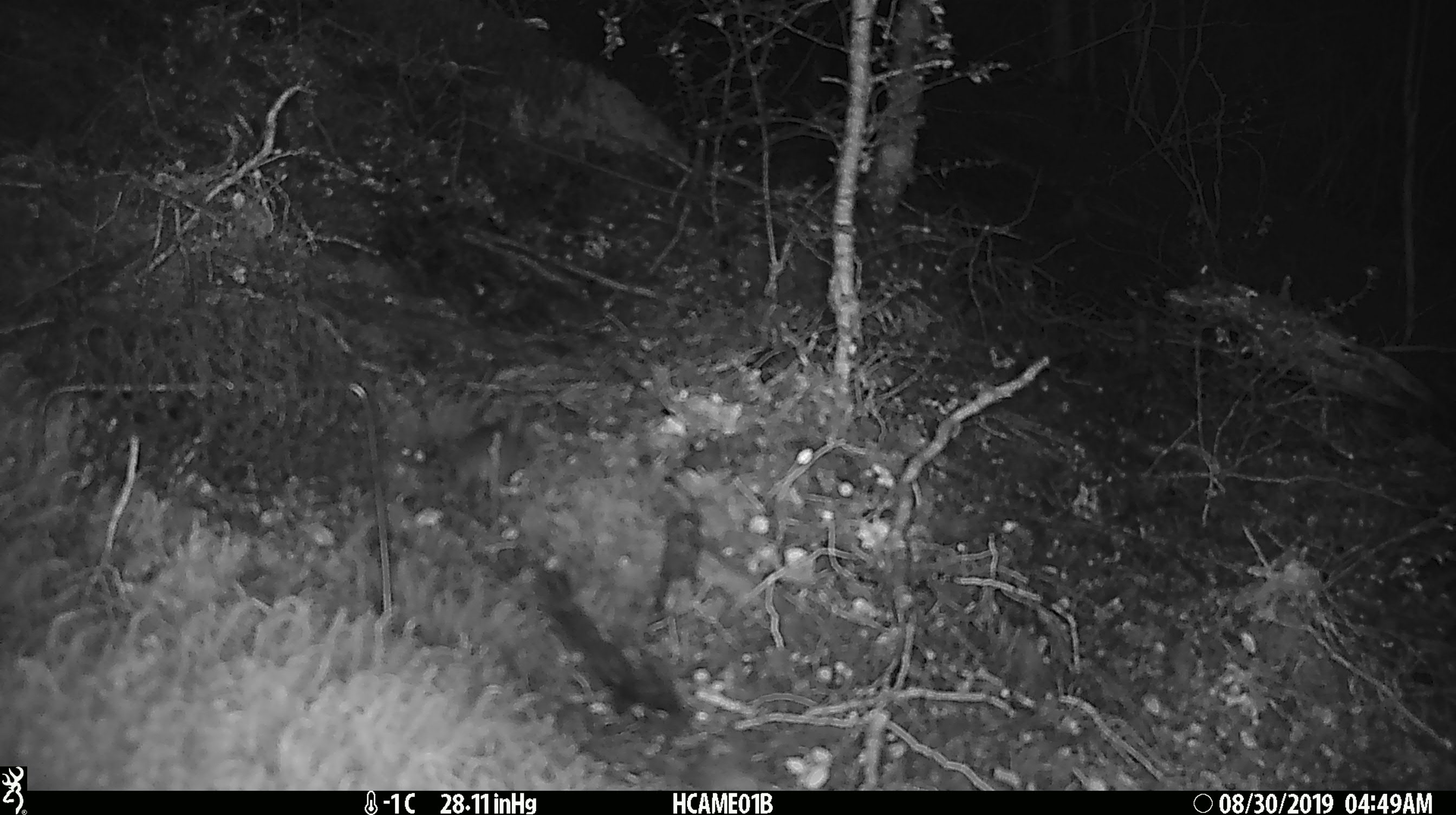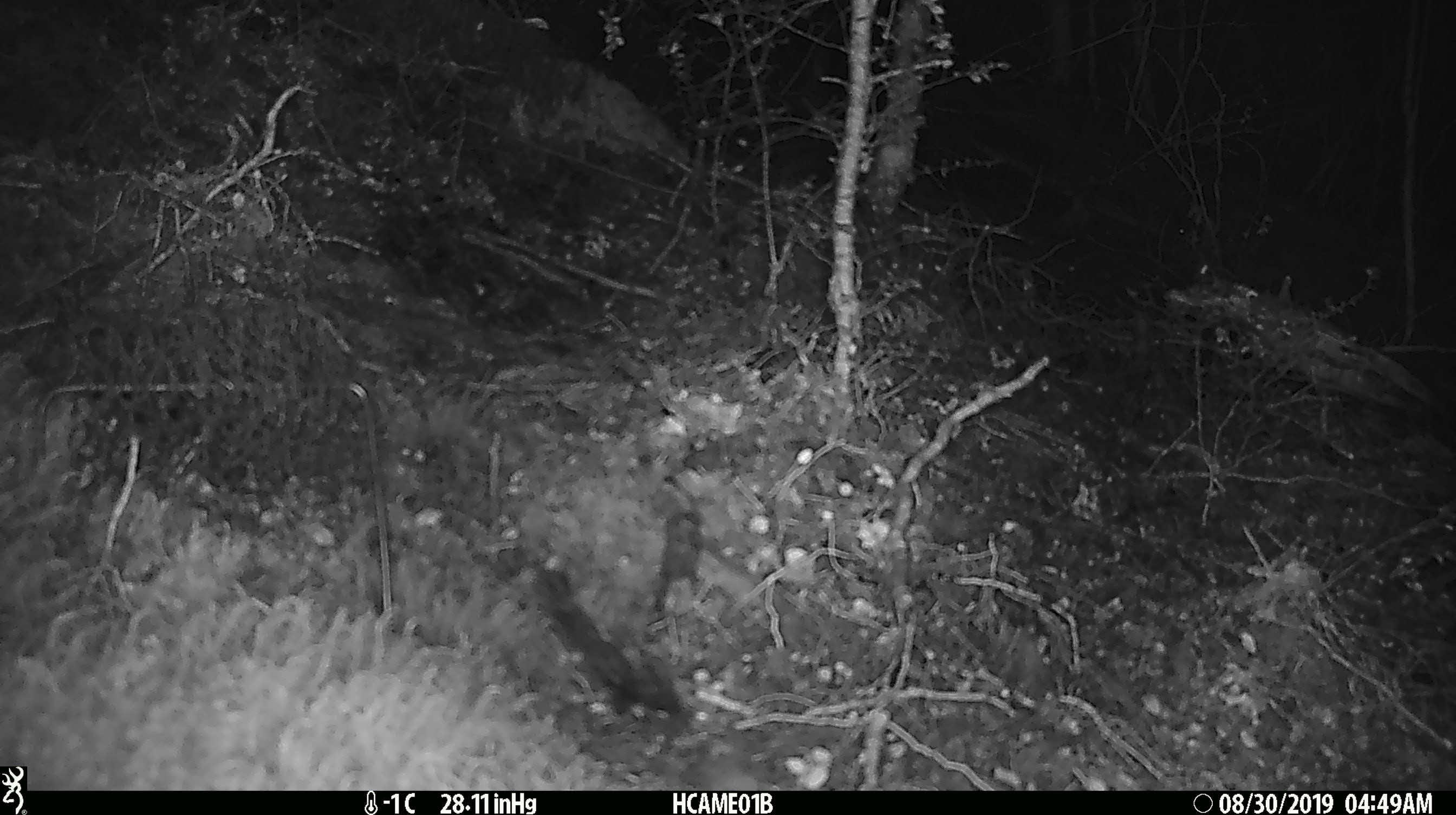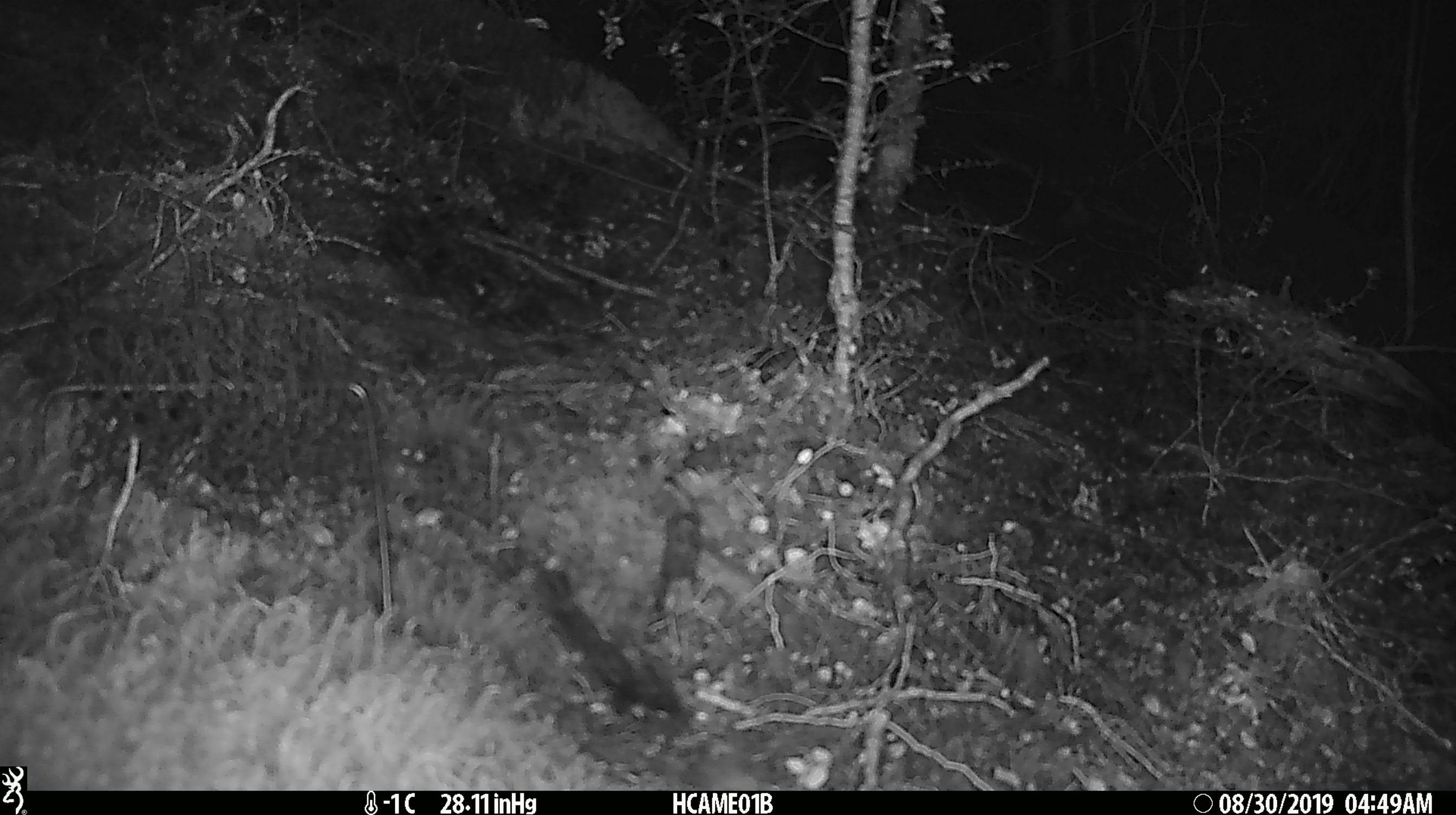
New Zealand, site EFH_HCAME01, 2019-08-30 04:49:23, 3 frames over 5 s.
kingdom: Animalia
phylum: Chordata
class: Mammalia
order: Rodentia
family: Muridae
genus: Mus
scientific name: Mus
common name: mouse